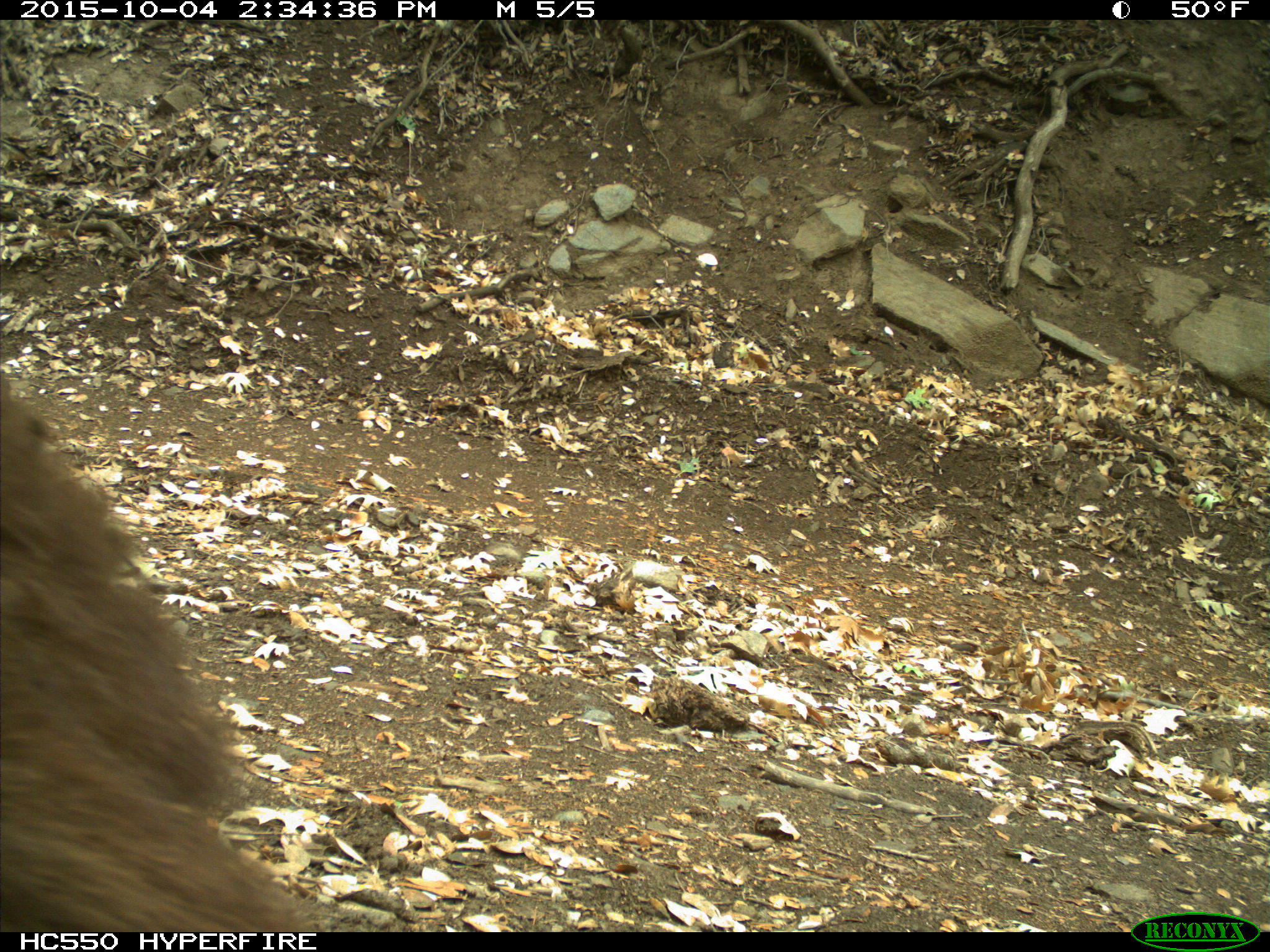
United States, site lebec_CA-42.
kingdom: Animalia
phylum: Chordata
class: Mammalia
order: Carnivora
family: Ursidae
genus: Ursus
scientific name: Ursus americanus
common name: american black bear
Ursus americanus (american black bear).